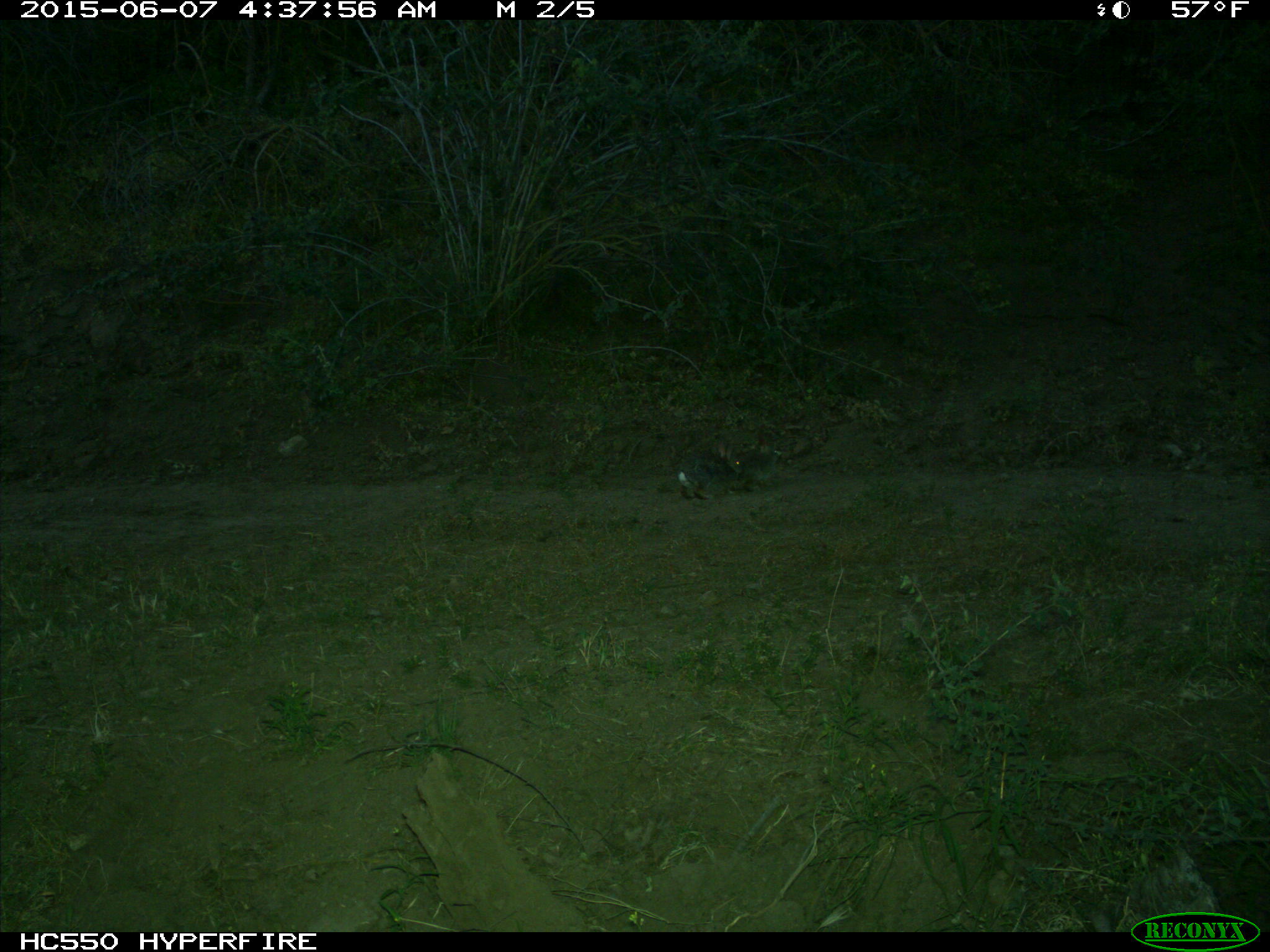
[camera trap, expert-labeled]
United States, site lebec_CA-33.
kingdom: Animalia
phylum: Chordata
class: Mammalia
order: Lagomorpha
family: Leporidae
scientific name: Leporidae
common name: rabbits and hares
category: unidentified rabbit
Unidentified rabbit (rabbits and hares) (Leporidae).